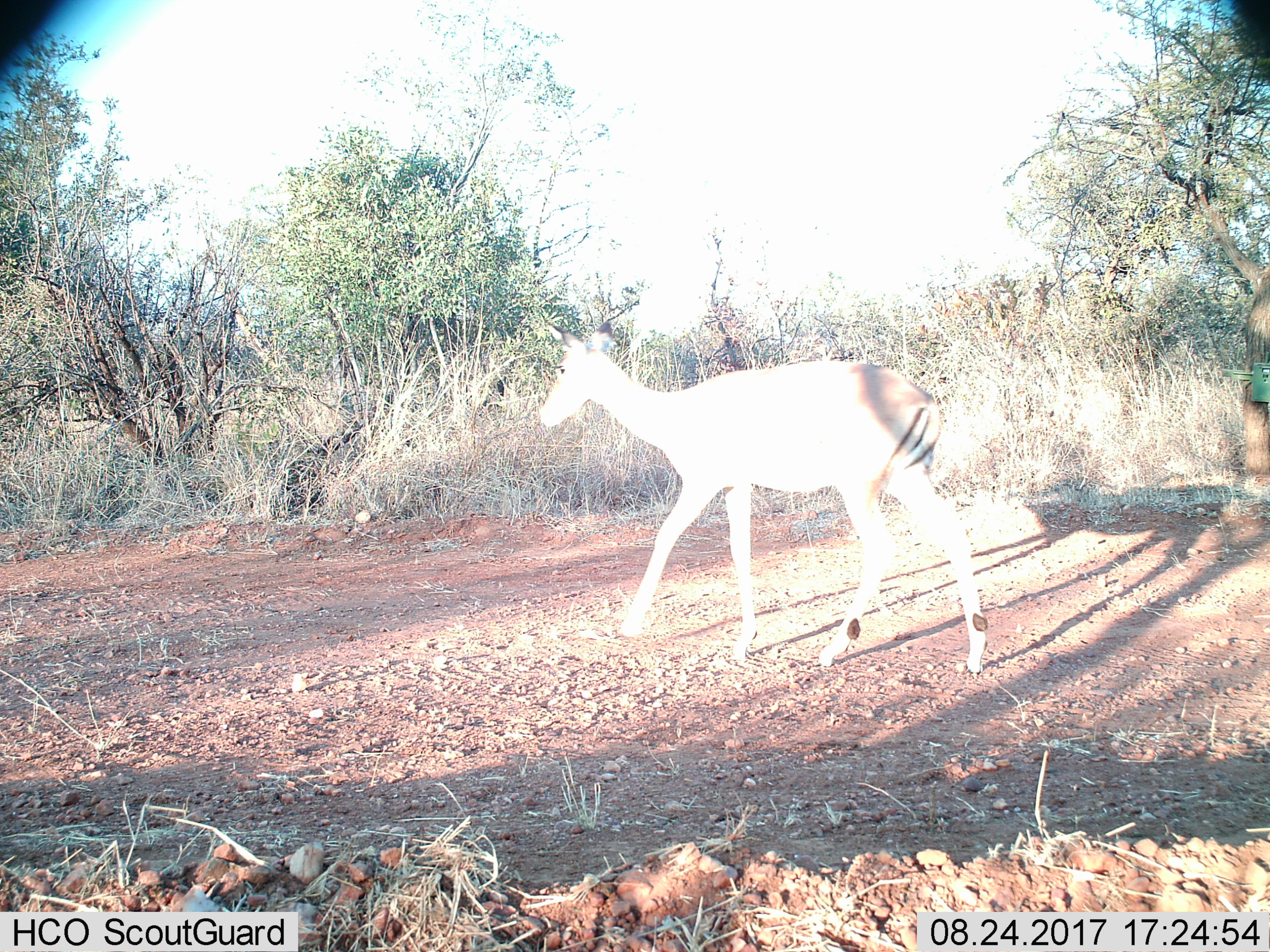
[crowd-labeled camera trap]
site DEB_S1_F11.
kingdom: Animalia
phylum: Chordata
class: Mammalia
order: Artiodactyla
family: Bovidae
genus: Aepyceros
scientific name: Aepyceros melampus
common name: impala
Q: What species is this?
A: Impala (Aepyceros melampus).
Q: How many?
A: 1.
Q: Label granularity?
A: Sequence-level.